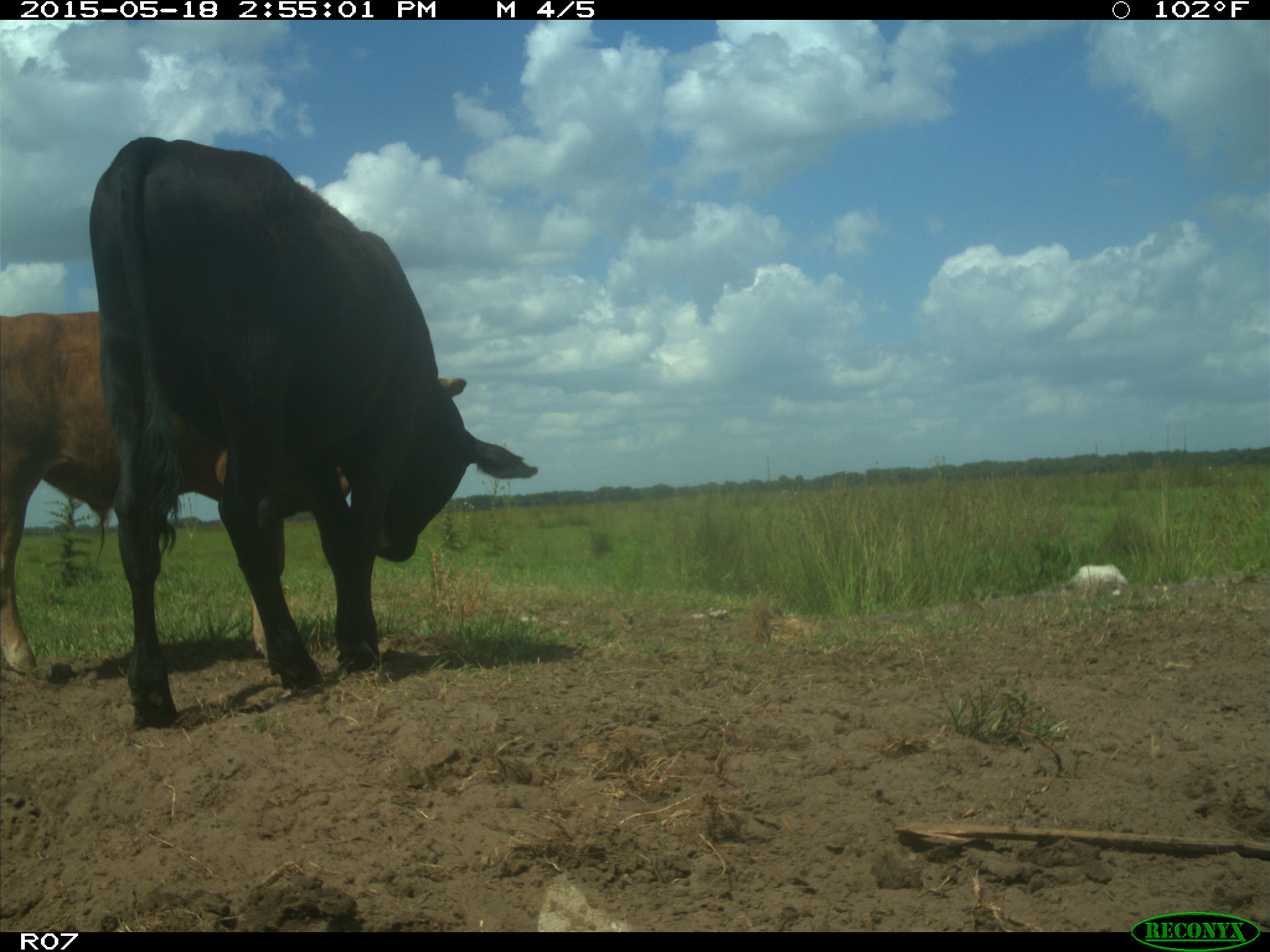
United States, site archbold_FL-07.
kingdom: Animalia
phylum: Chordata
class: Mammalia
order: Artiodactyla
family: Bovidae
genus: Bos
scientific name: Bos taurus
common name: domestic cow